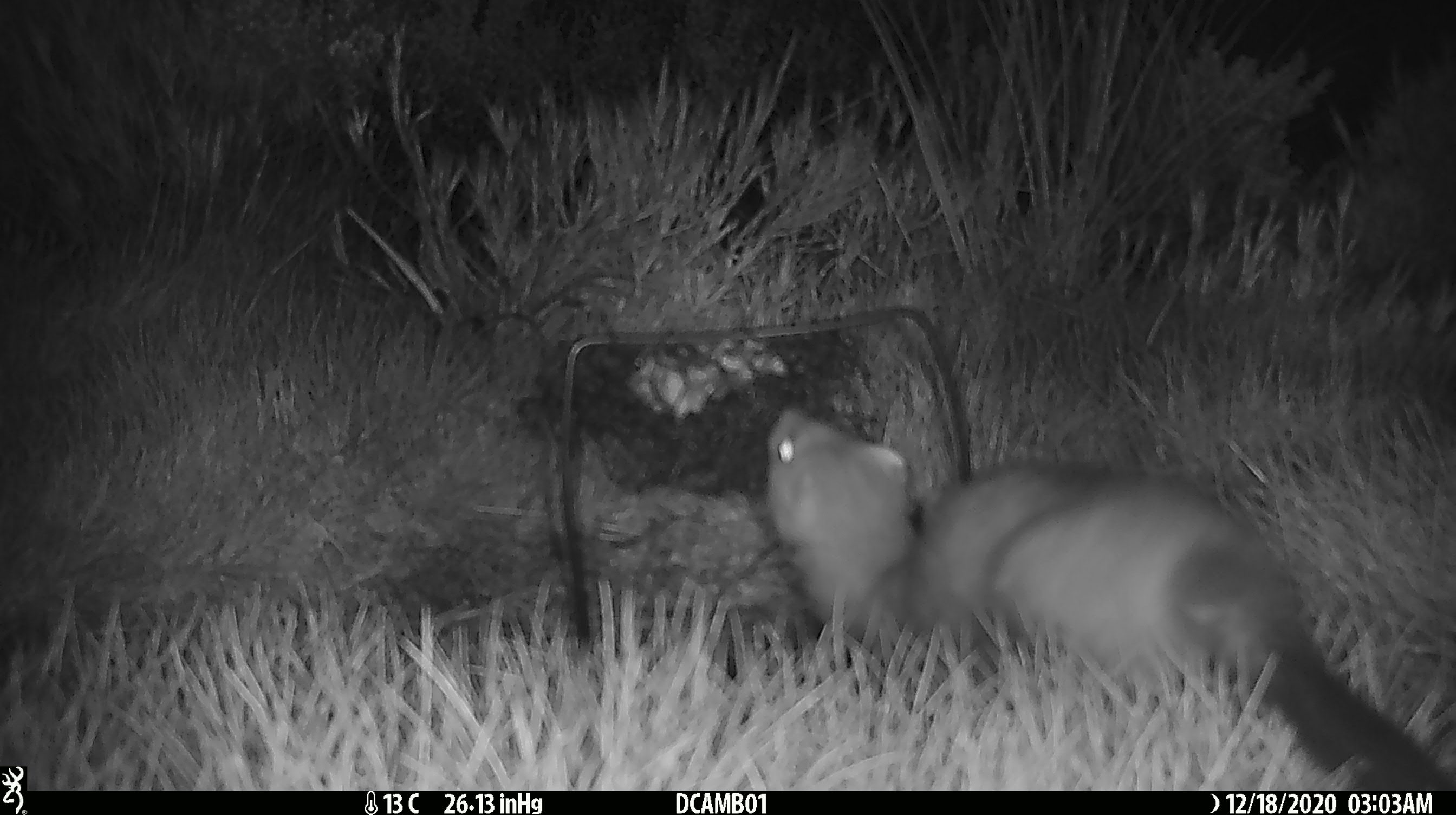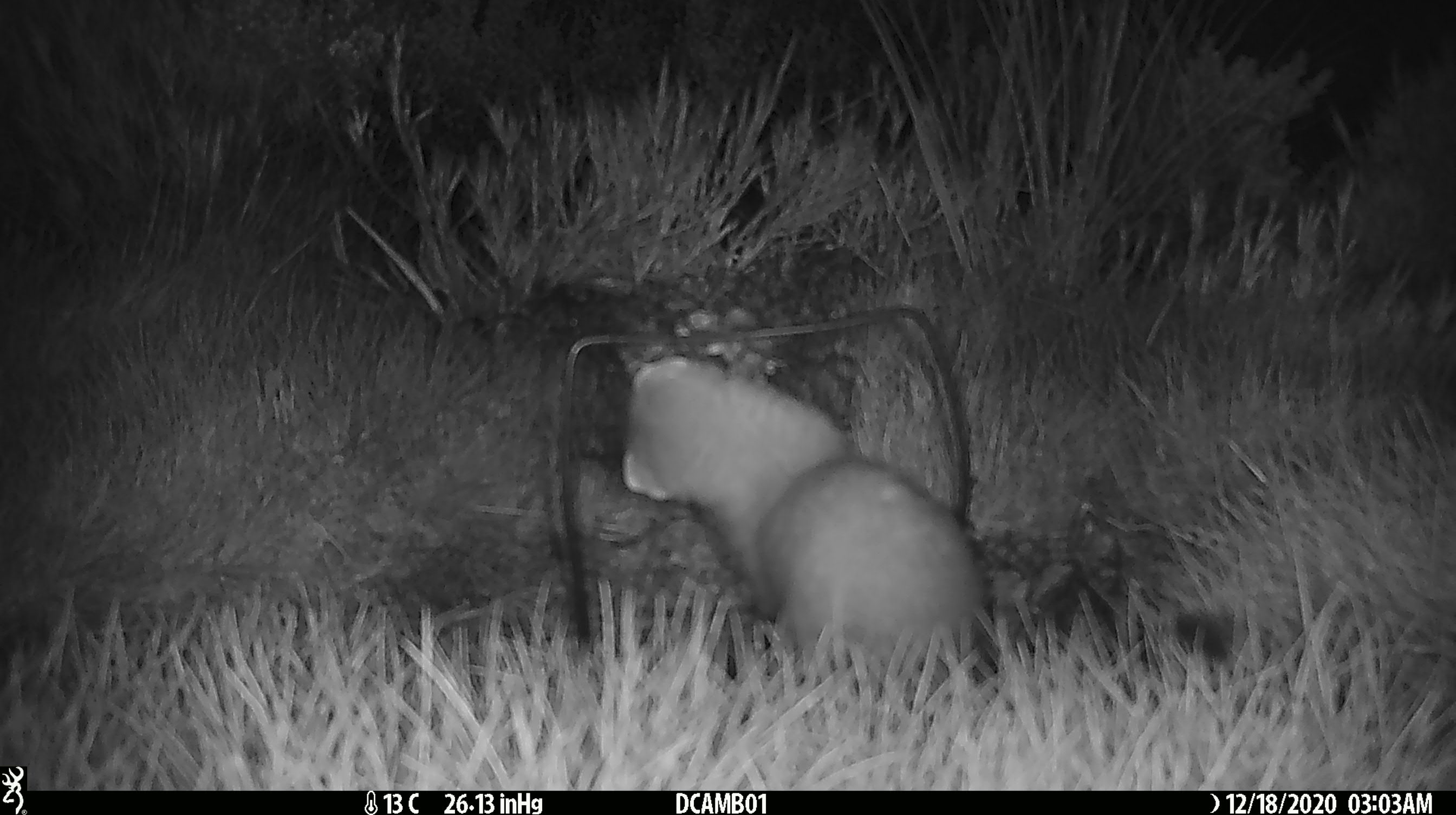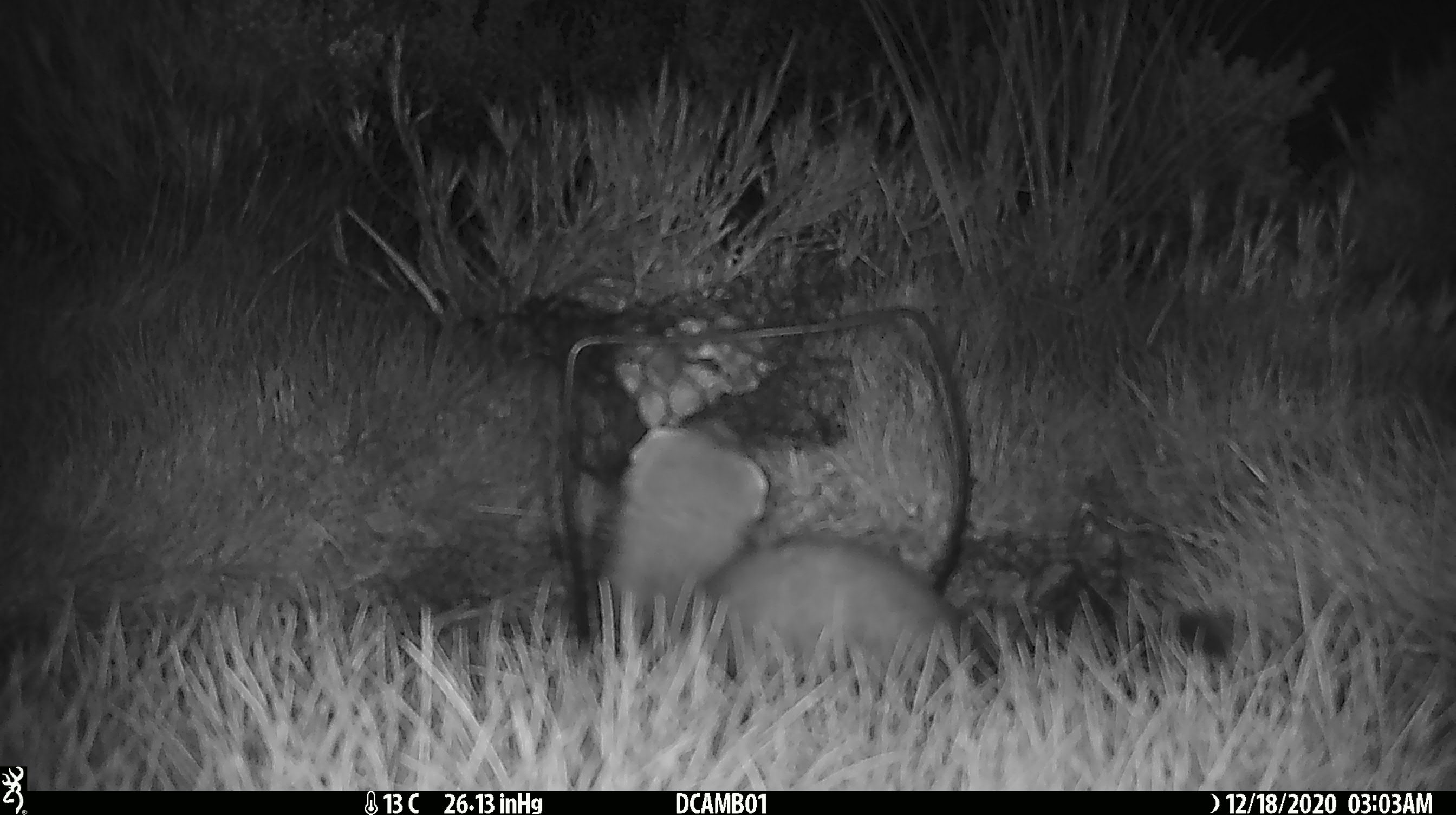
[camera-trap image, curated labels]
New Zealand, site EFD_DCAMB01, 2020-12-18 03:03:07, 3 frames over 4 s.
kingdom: Animalia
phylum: Chordata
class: Mammalia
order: Carnivora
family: Mustelidae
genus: Mustela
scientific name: Mustela erminea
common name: stoat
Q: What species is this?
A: Stoat (Mustela erminea).